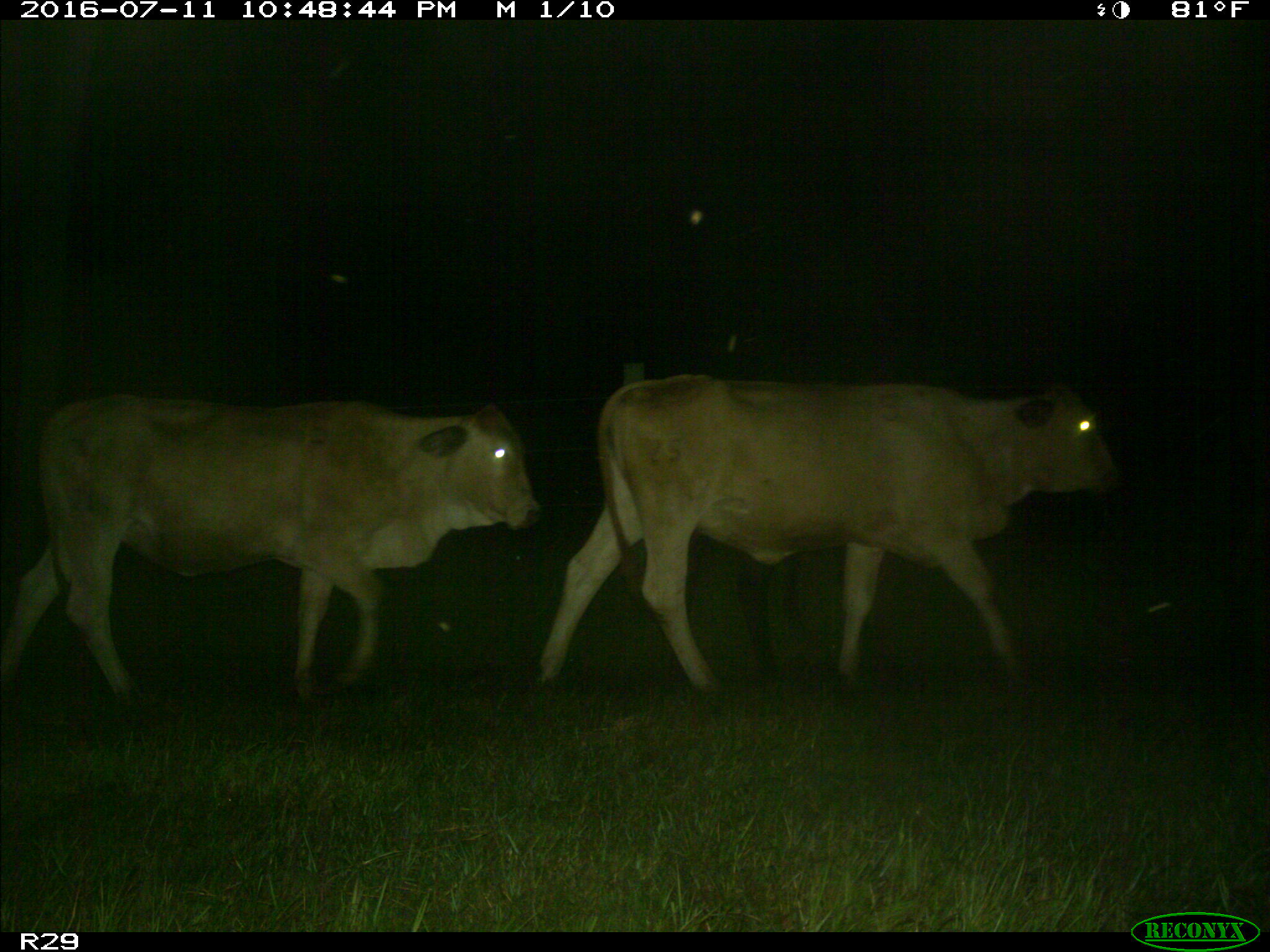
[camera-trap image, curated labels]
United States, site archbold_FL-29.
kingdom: Animalia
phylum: Chordata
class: Mammalia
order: Artiodactyla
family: Bovidae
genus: Bos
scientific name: Bos taurus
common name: domestic cow